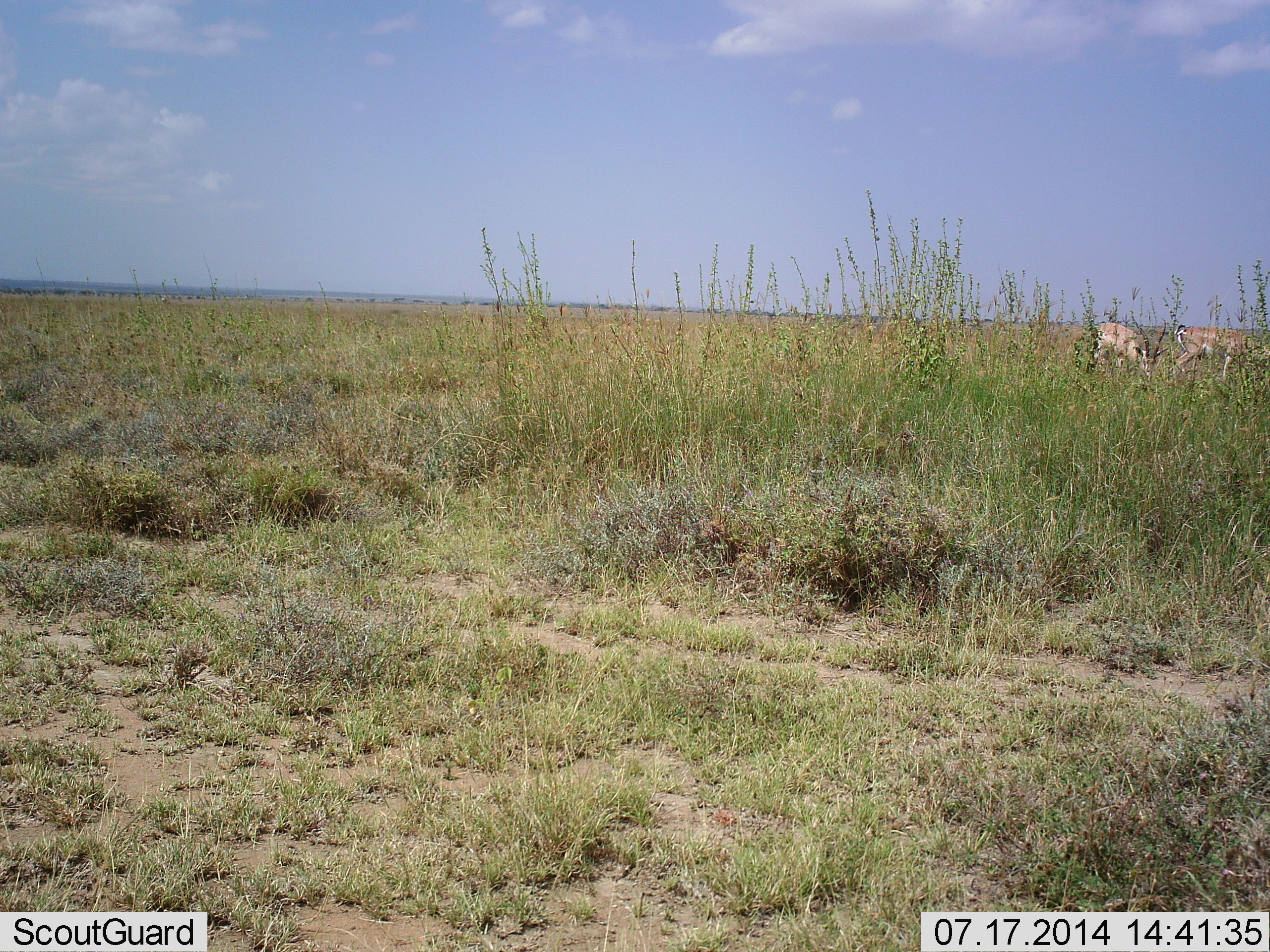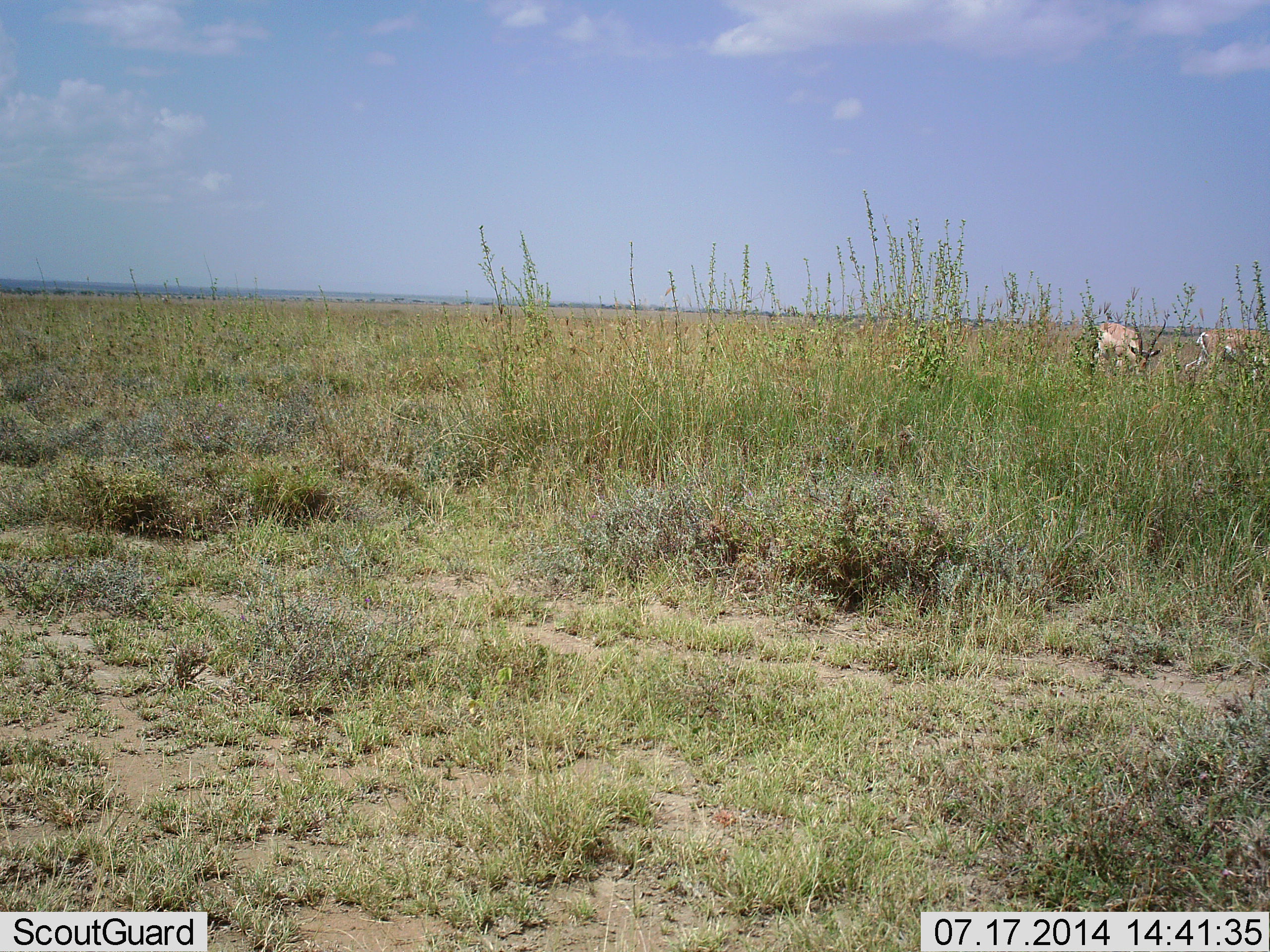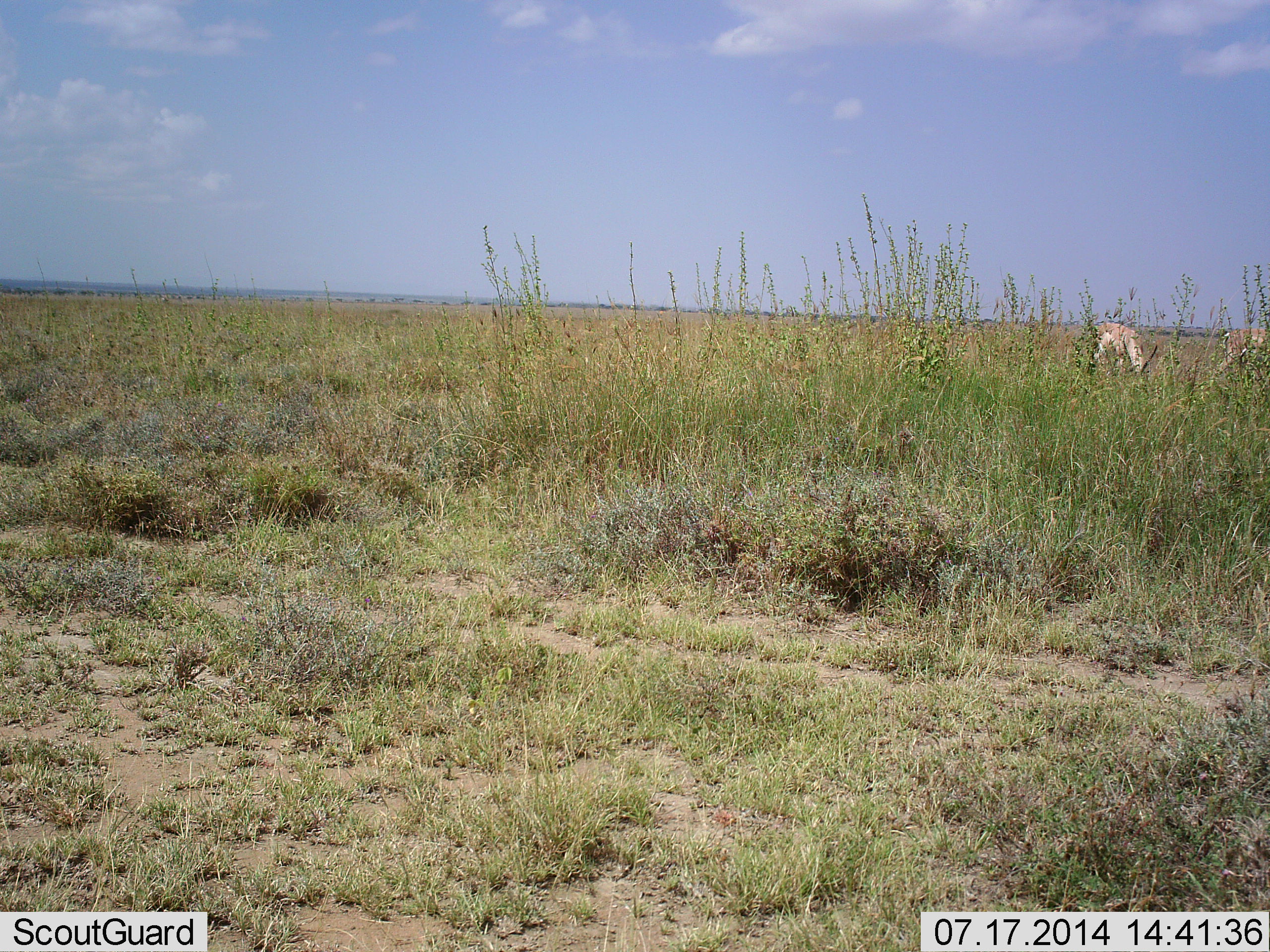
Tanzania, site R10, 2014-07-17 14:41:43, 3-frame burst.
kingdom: Animalia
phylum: Chordata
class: Mammalia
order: Artiodactyla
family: Bovidae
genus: Nanger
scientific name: Nanger granti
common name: grant's gazelle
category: gazellegrants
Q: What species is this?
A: Gazellegrants (grant's gazelle) (Nanger granti).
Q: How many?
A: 2.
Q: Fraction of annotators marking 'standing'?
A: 30%.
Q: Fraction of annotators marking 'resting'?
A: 0%.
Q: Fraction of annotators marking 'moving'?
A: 40%.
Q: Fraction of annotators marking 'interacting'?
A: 0%.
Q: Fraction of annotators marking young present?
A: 0%.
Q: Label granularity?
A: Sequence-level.